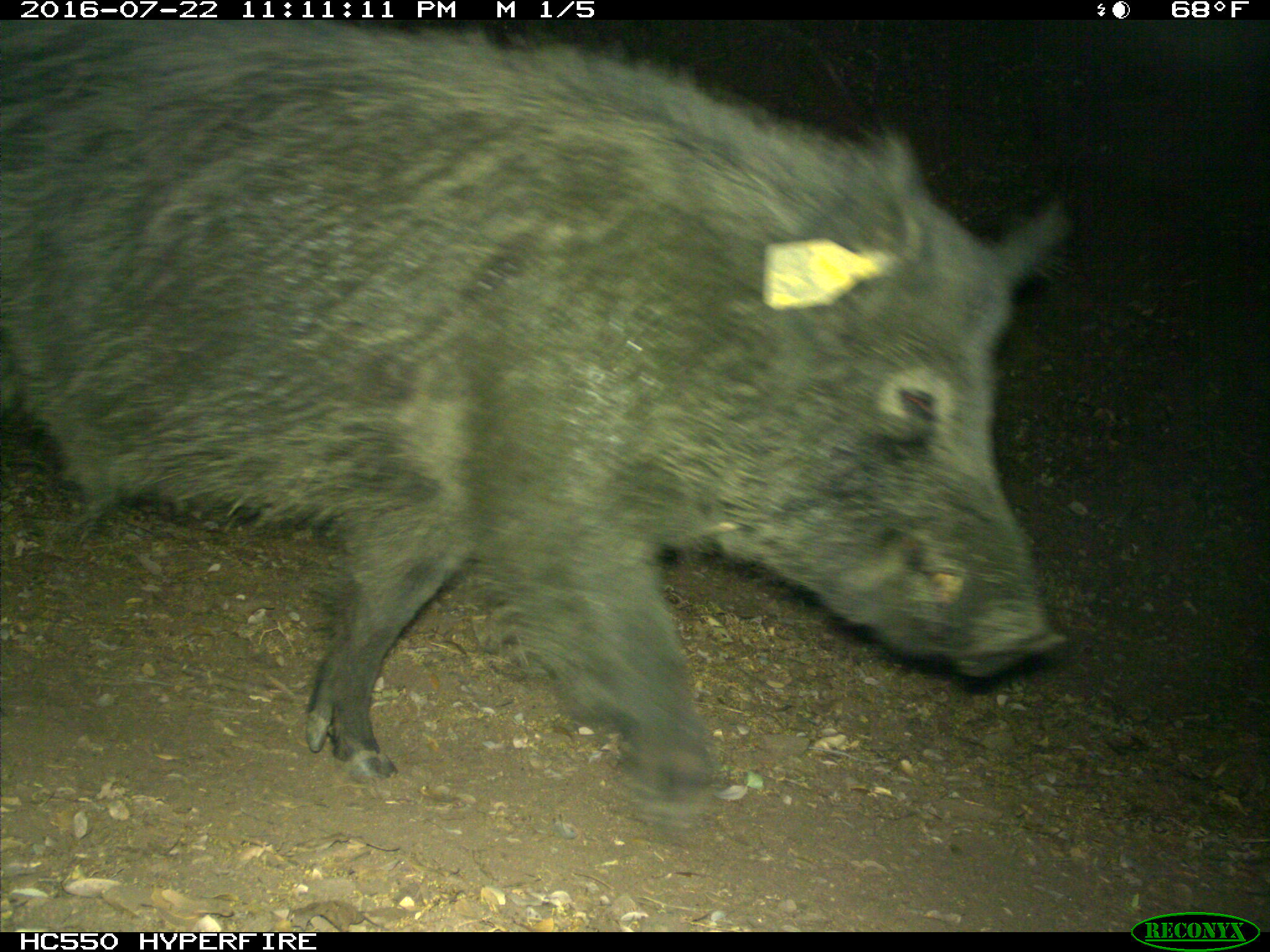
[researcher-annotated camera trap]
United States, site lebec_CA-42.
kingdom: Animalia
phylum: Chordata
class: Mammalia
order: Artiodactyla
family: Suidae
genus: Sus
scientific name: Sus scrofa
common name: wild boar